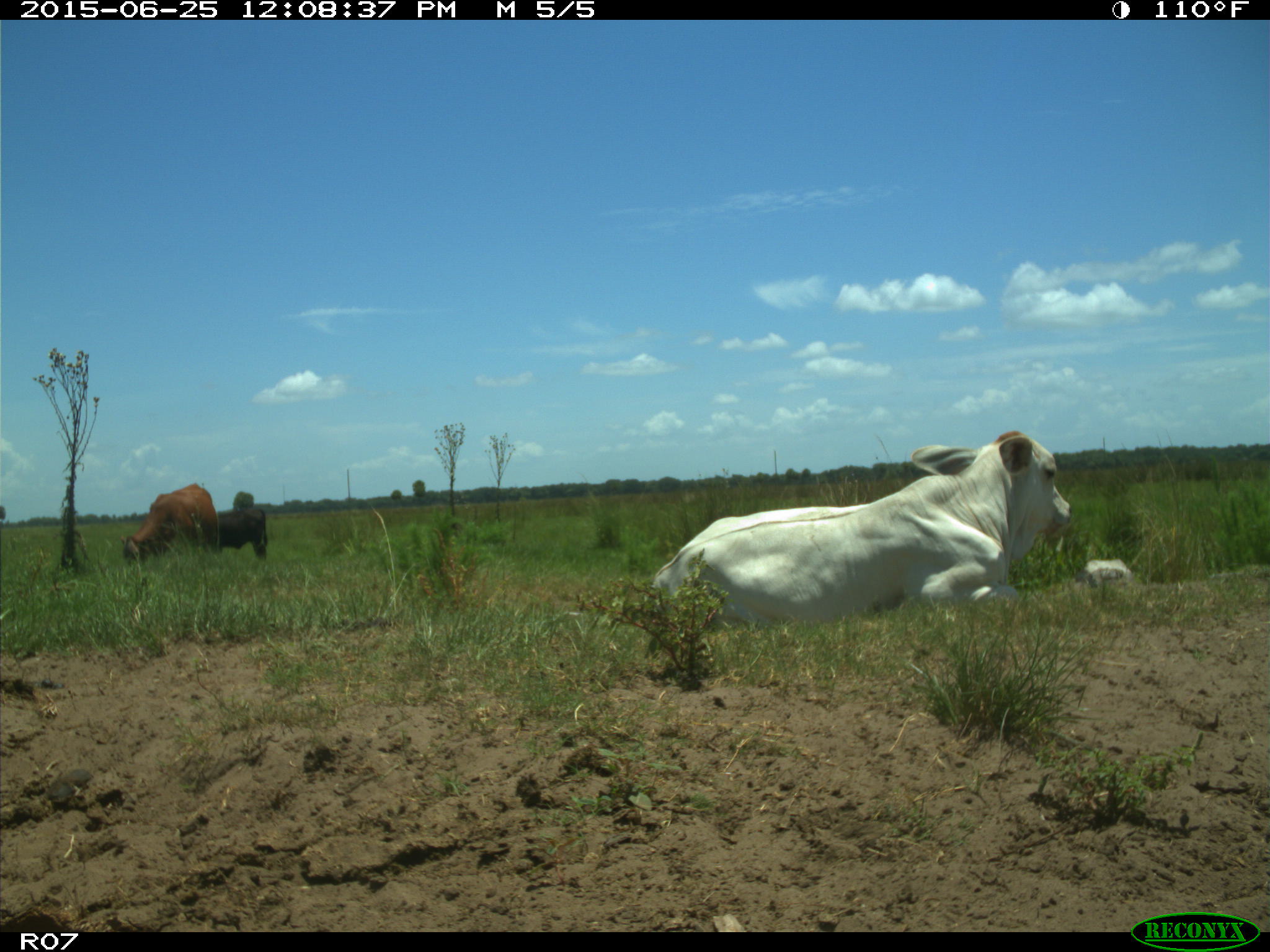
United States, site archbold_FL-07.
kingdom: Animalia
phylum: Chordata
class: Mammalia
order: Artiodactyla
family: Bovidae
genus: Bos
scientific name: Bos taurus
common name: domestic cow